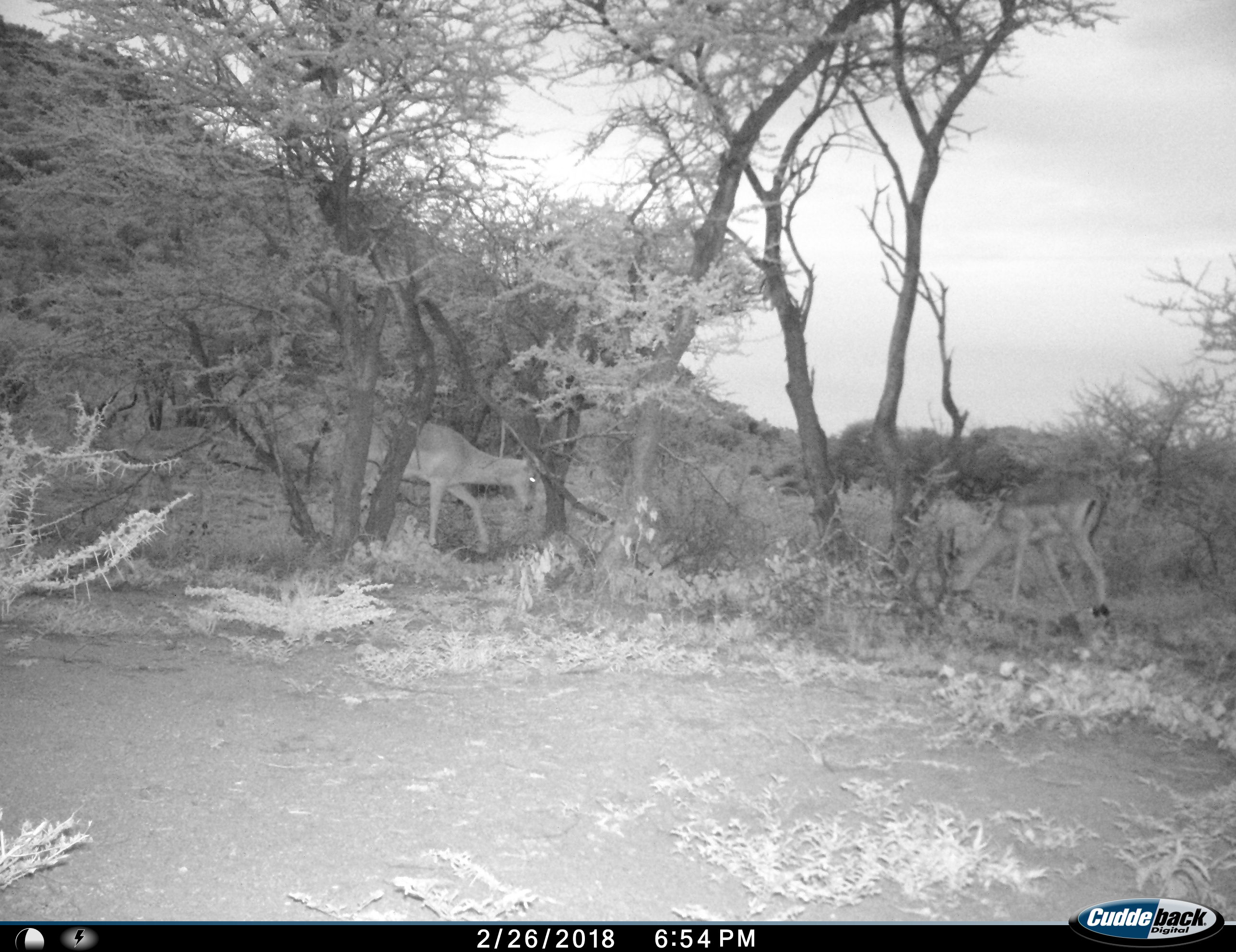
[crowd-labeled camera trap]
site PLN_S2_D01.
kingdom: Animalia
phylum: Chordata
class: Mammalia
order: Artiodactyla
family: Bovidae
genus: Aepyceros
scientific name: Aepyceros melampus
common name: impala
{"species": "impala (Aepyceros melampus)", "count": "2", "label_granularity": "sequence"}